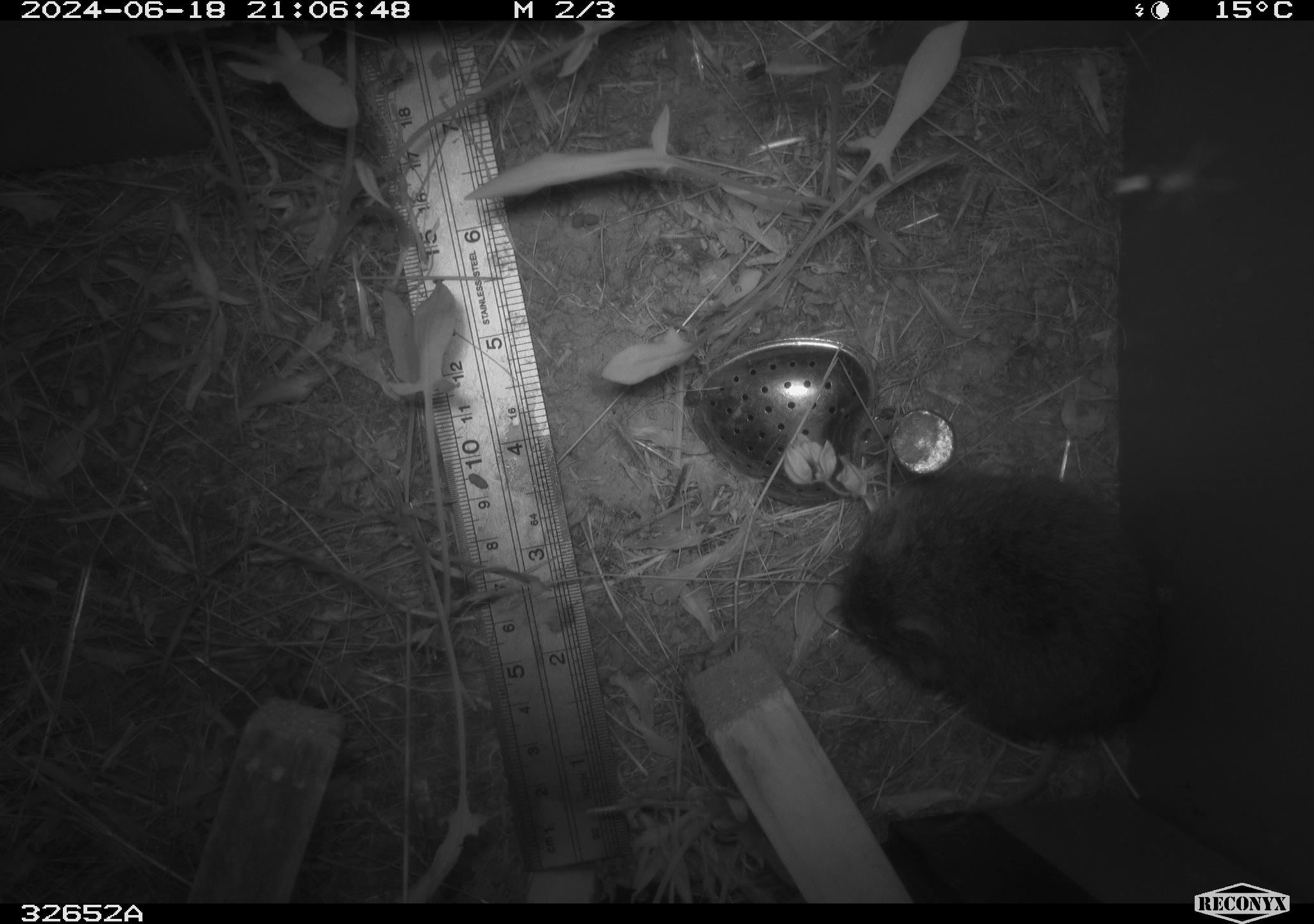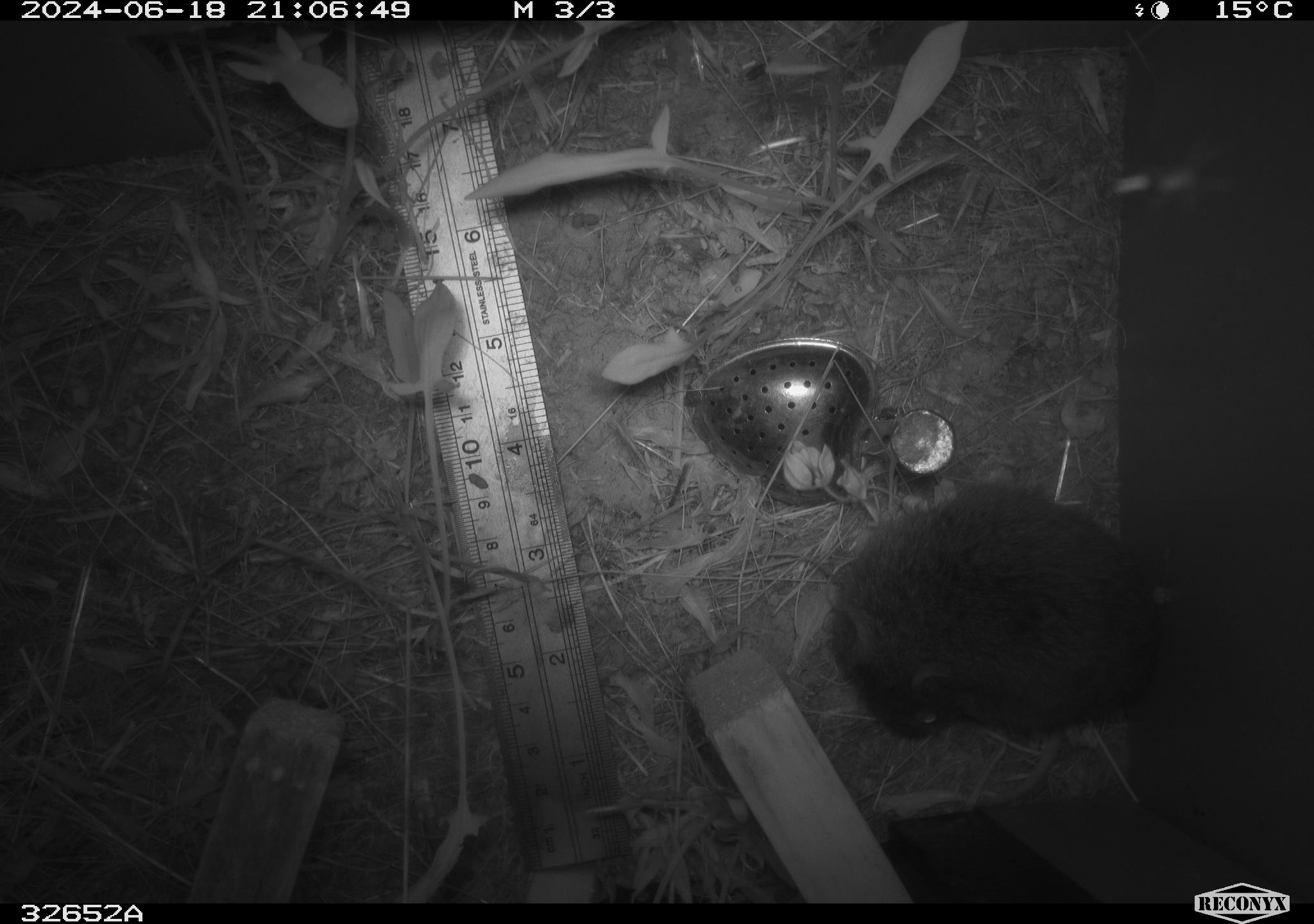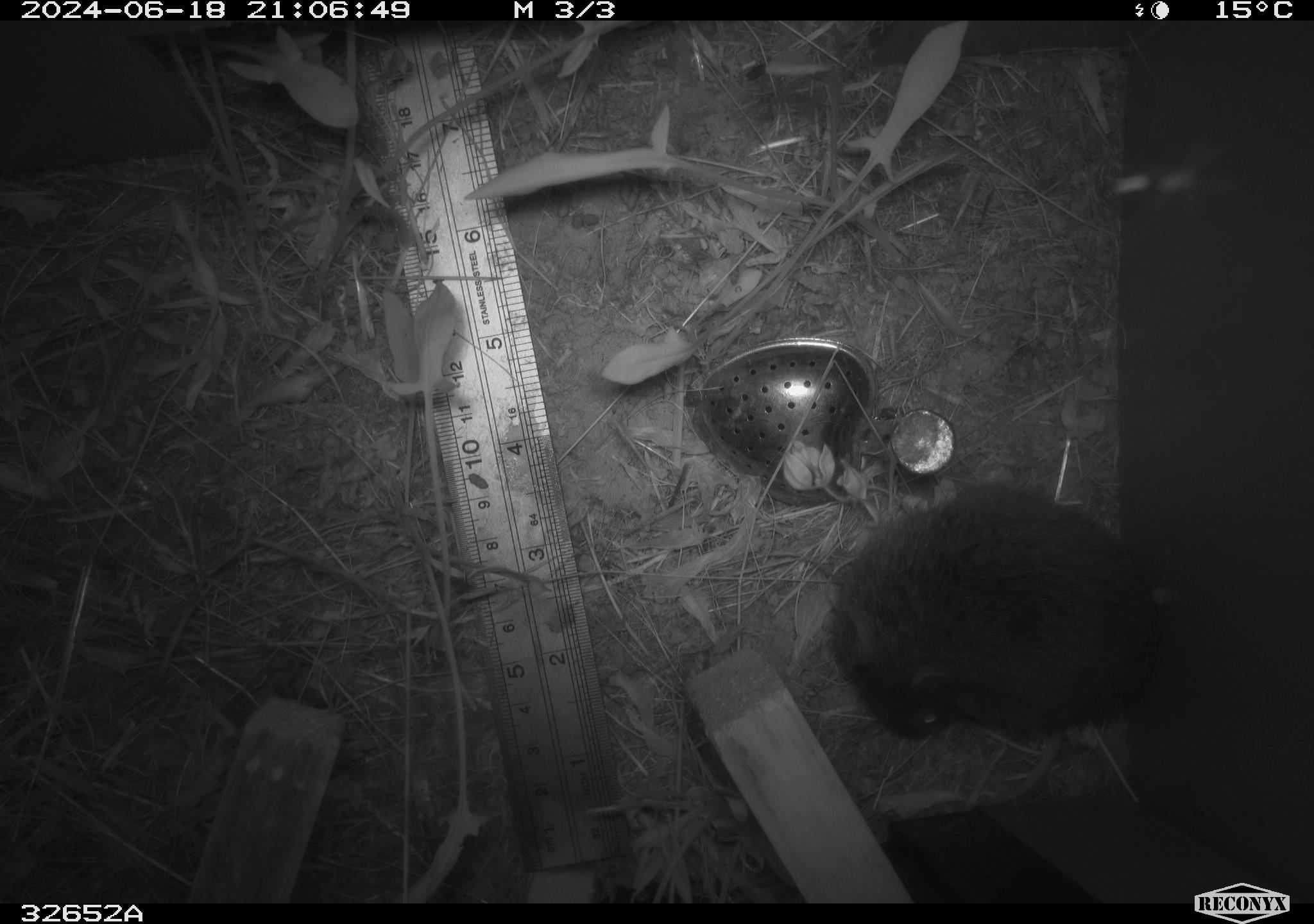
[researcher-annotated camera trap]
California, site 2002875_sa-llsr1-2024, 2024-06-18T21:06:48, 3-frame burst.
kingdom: Animalia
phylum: Chordata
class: Mammalia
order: Rodentia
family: Cricetidae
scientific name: Arvicolinae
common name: voles, lemmings, and muskrats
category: arvicolinae subfamily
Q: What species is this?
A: Arvicolinae subfamily (voles, lemmings, and muskrats) (Arvicolinae).